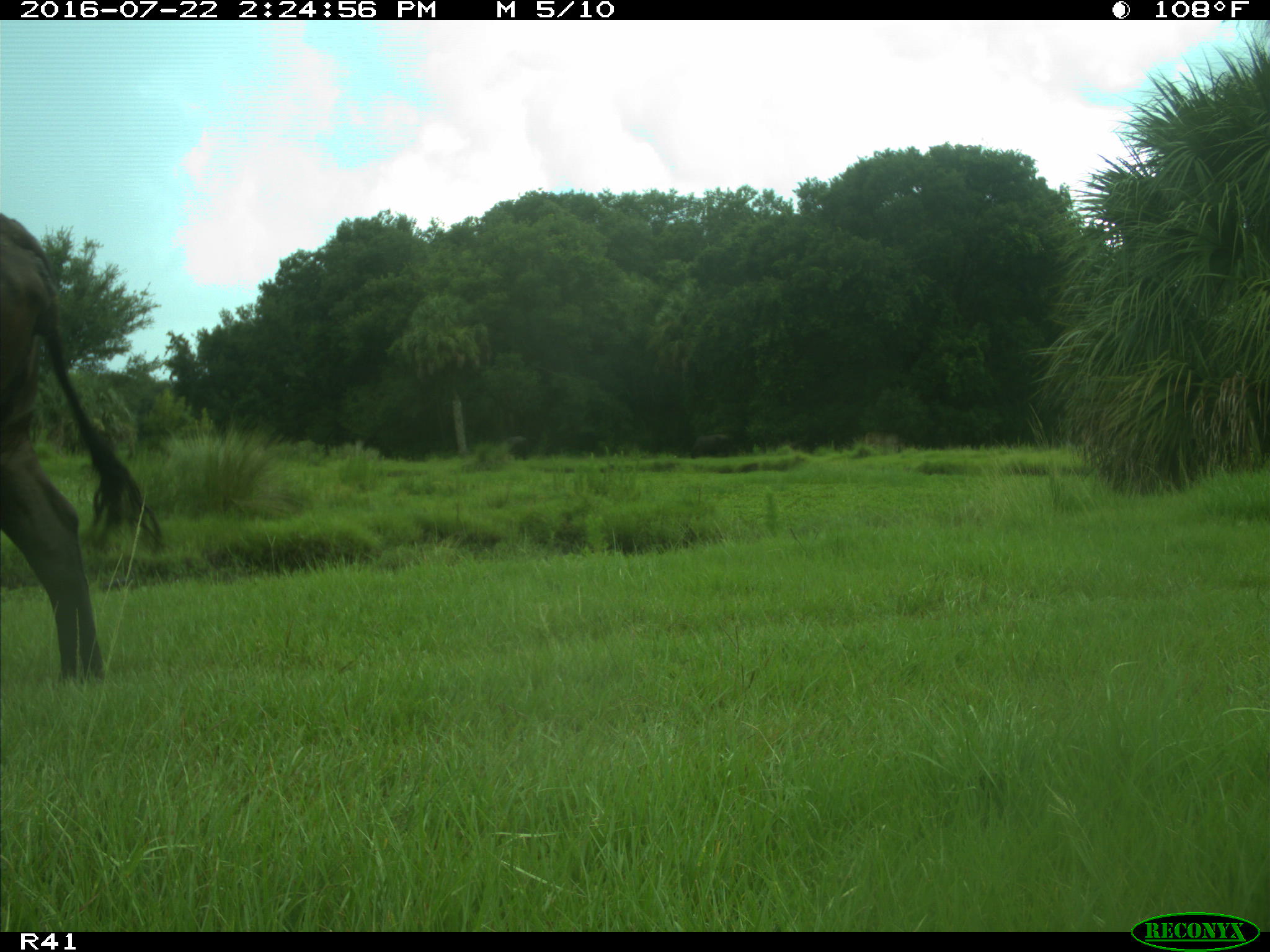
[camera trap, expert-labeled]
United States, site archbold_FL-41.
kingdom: Animalia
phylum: Chordata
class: Mammalia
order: Artiodactyla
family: Bovidae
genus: Bos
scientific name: Bos taurus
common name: domestic cow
Bos taurus (domestic cow).